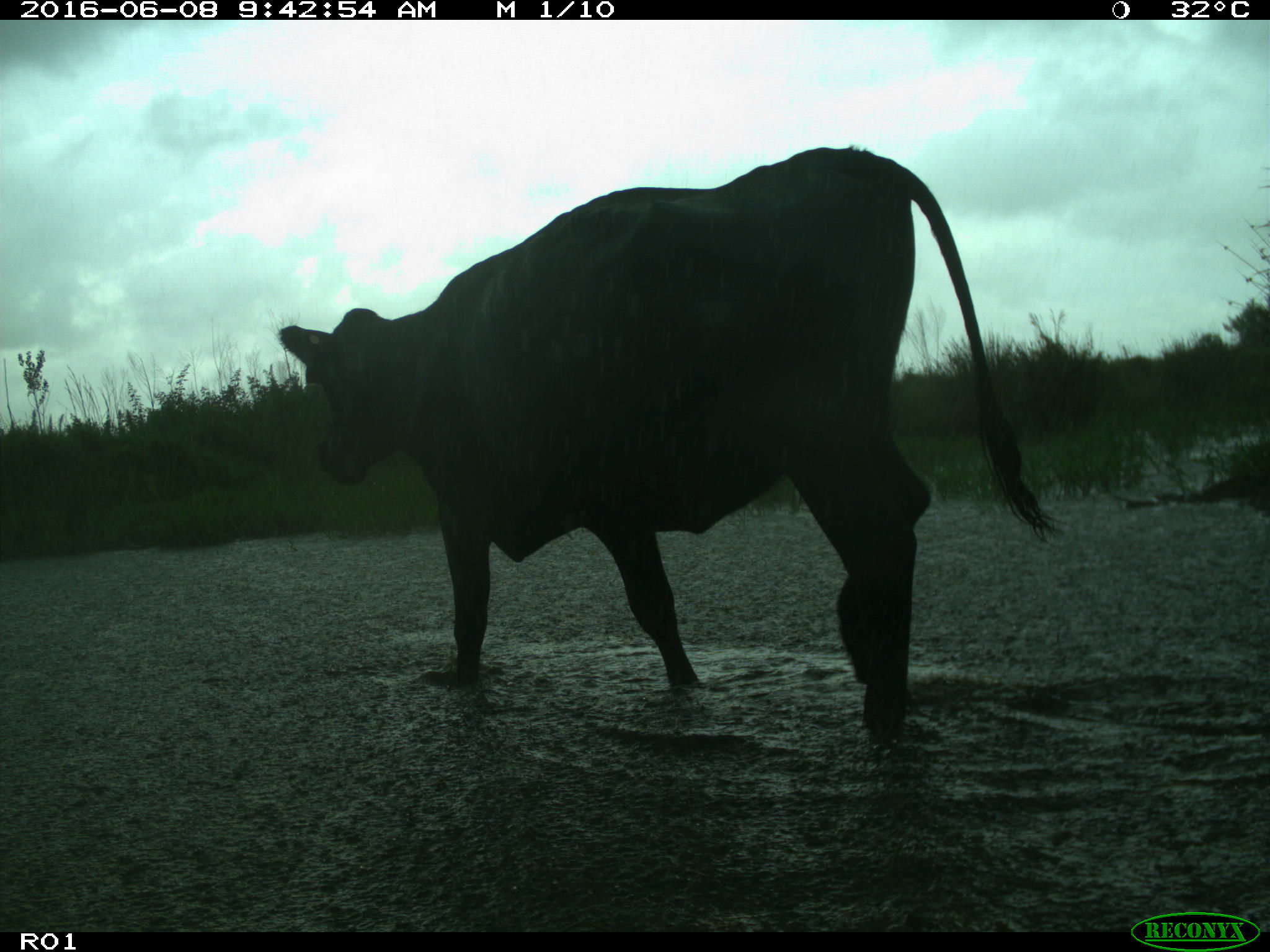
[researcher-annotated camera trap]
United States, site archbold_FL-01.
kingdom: Animalia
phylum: Chordata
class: Mammalia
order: Artiodactyla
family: Bovidae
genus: Bos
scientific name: Bos taurus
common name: domestic cow